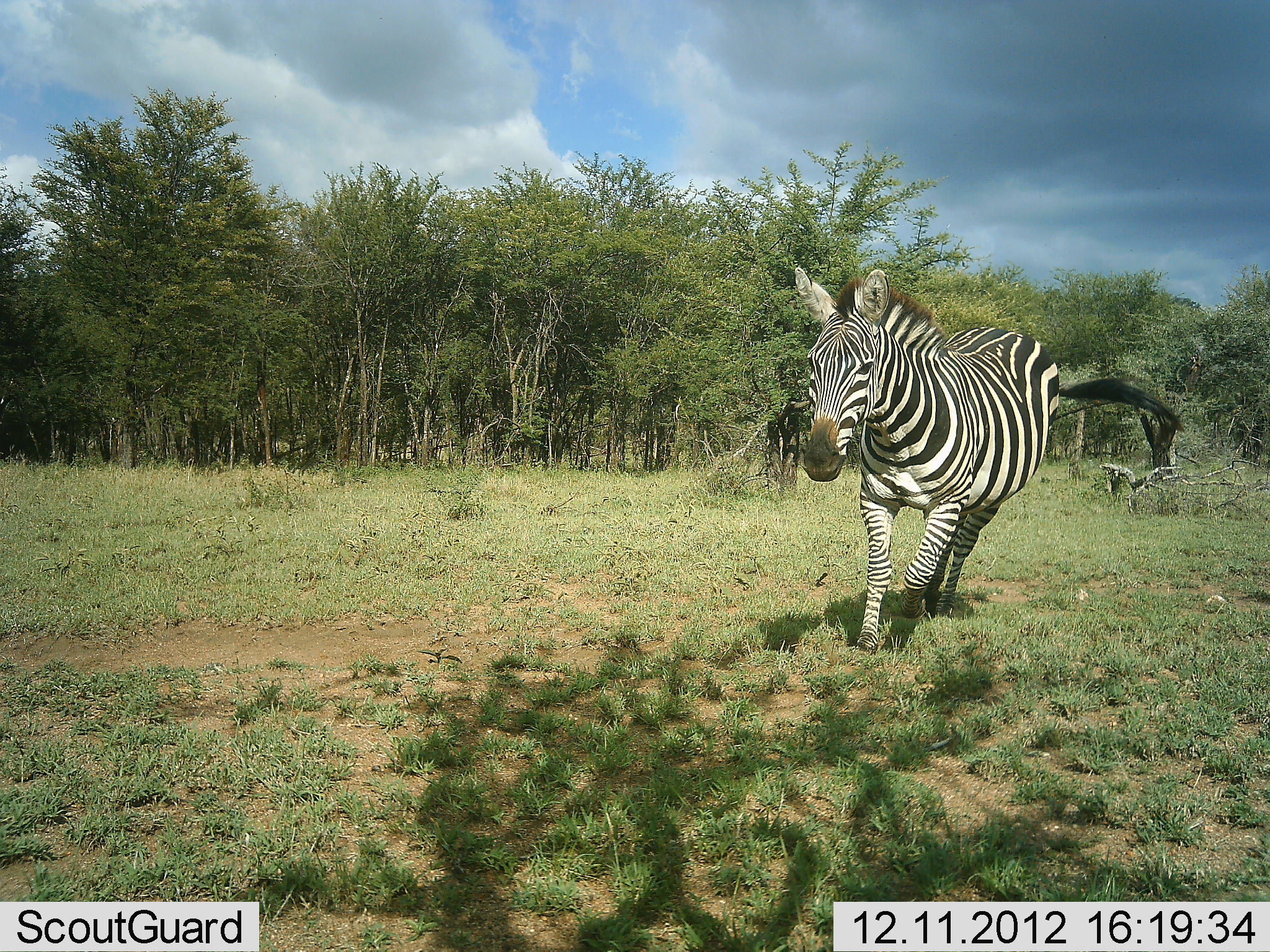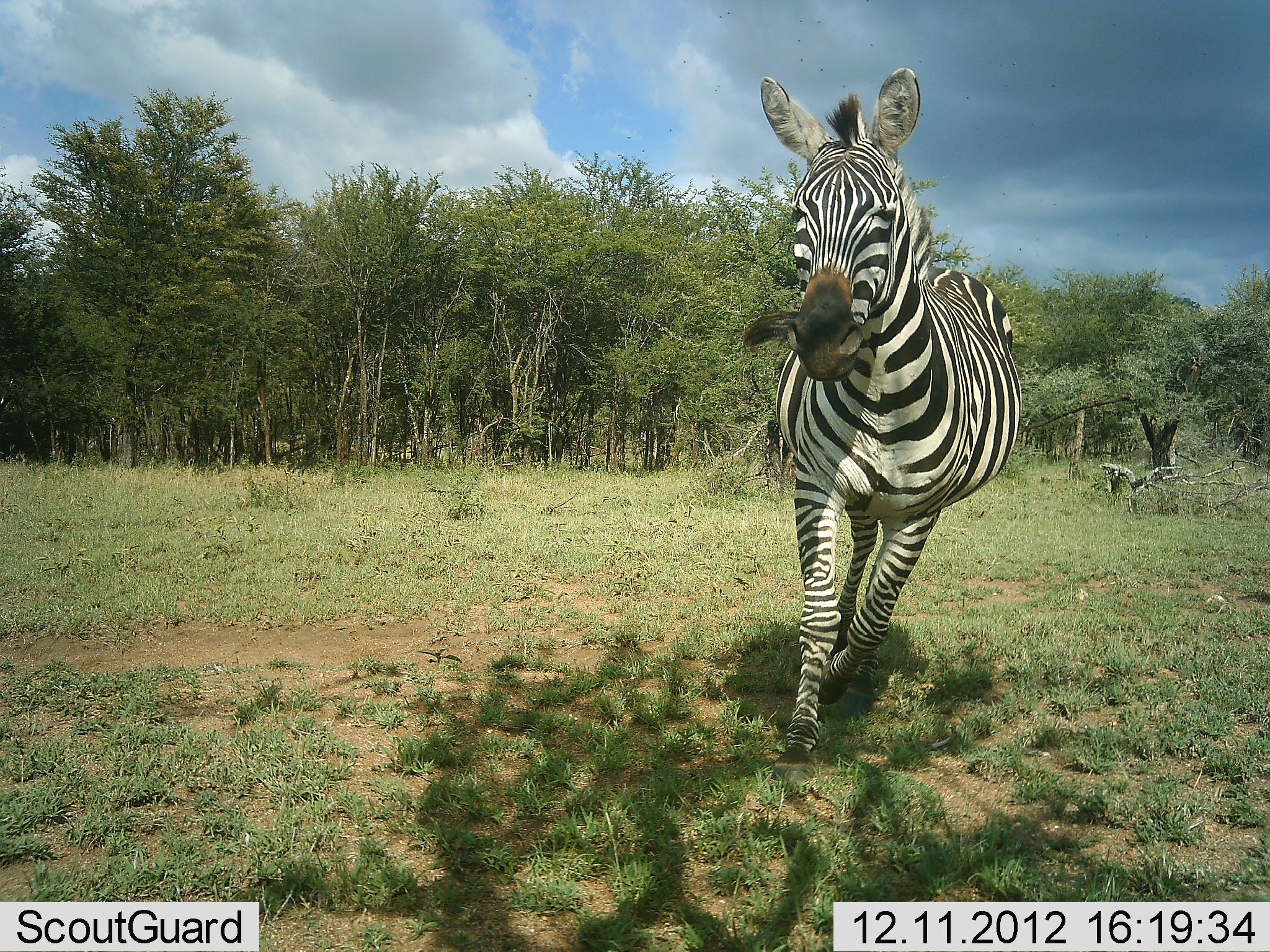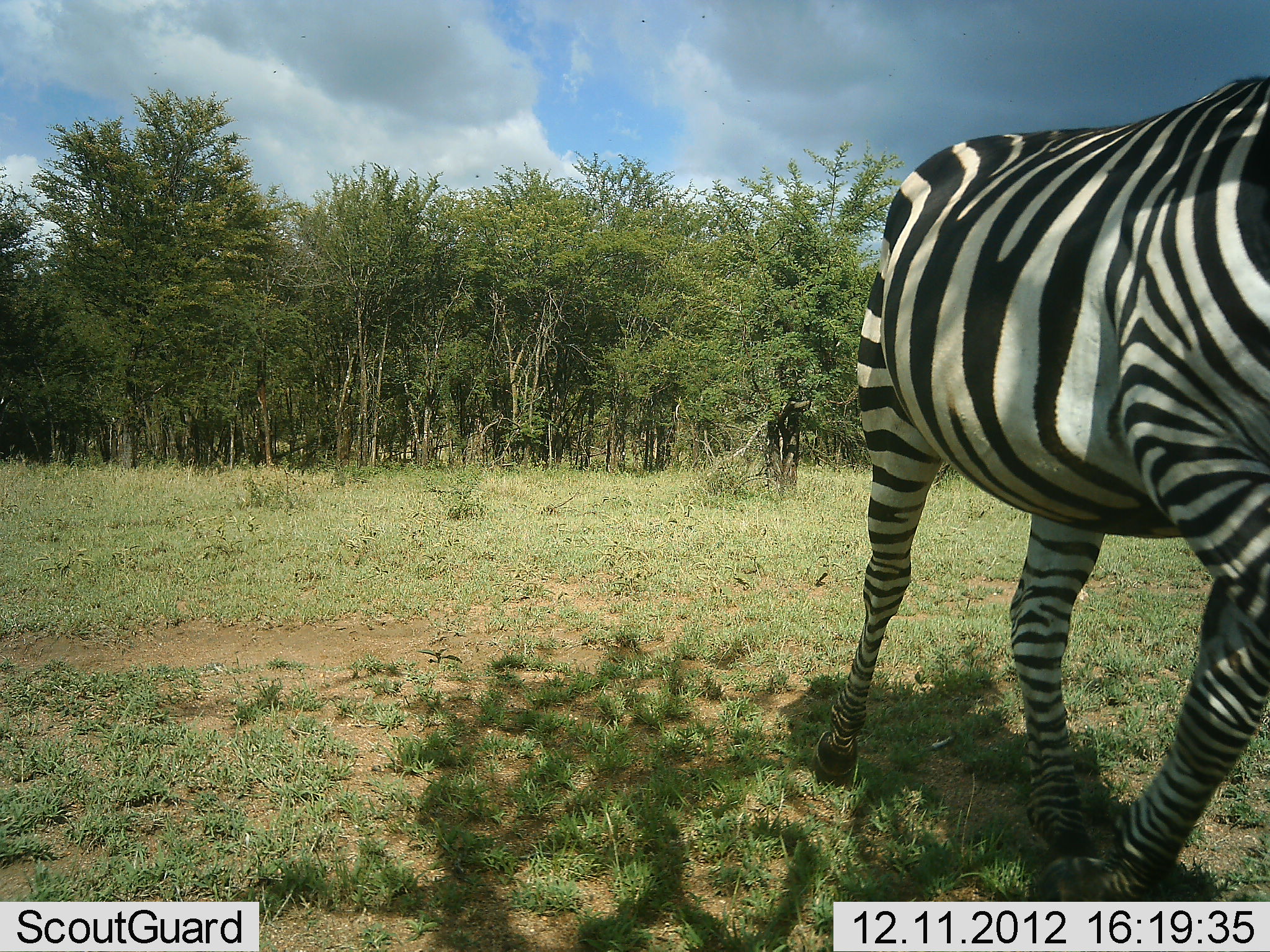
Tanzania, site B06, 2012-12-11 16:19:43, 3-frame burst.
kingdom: Animalia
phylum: Chordata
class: Mammalia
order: Perissodactyla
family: Equidae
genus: Equus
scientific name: Equus quagga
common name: plains zebra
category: zebra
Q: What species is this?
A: Zebra (plains zebra) (Equus quagga).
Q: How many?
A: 1.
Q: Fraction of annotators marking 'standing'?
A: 4%.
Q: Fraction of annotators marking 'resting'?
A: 0%.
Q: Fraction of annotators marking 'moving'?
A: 96%.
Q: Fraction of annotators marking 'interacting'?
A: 0%.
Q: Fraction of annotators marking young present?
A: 0%.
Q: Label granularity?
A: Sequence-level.